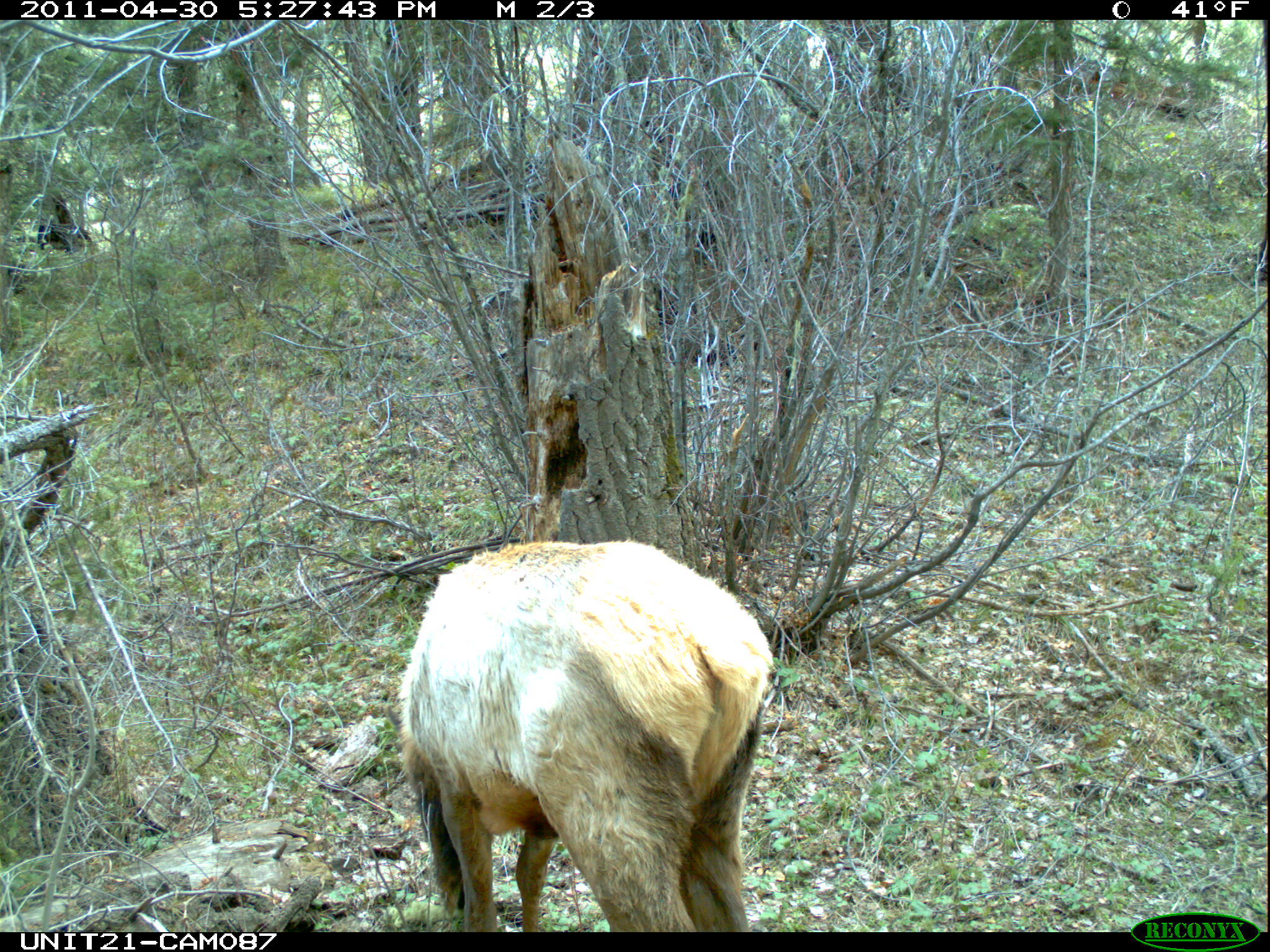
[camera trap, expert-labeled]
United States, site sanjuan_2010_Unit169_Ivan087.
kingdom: Animalia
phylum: Chordata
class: Mammalia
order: Artiodactyla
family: Cervidae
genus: Cervus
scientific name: Cervus elaphus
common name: red deer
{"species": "Cervus elaphus (red deer)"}